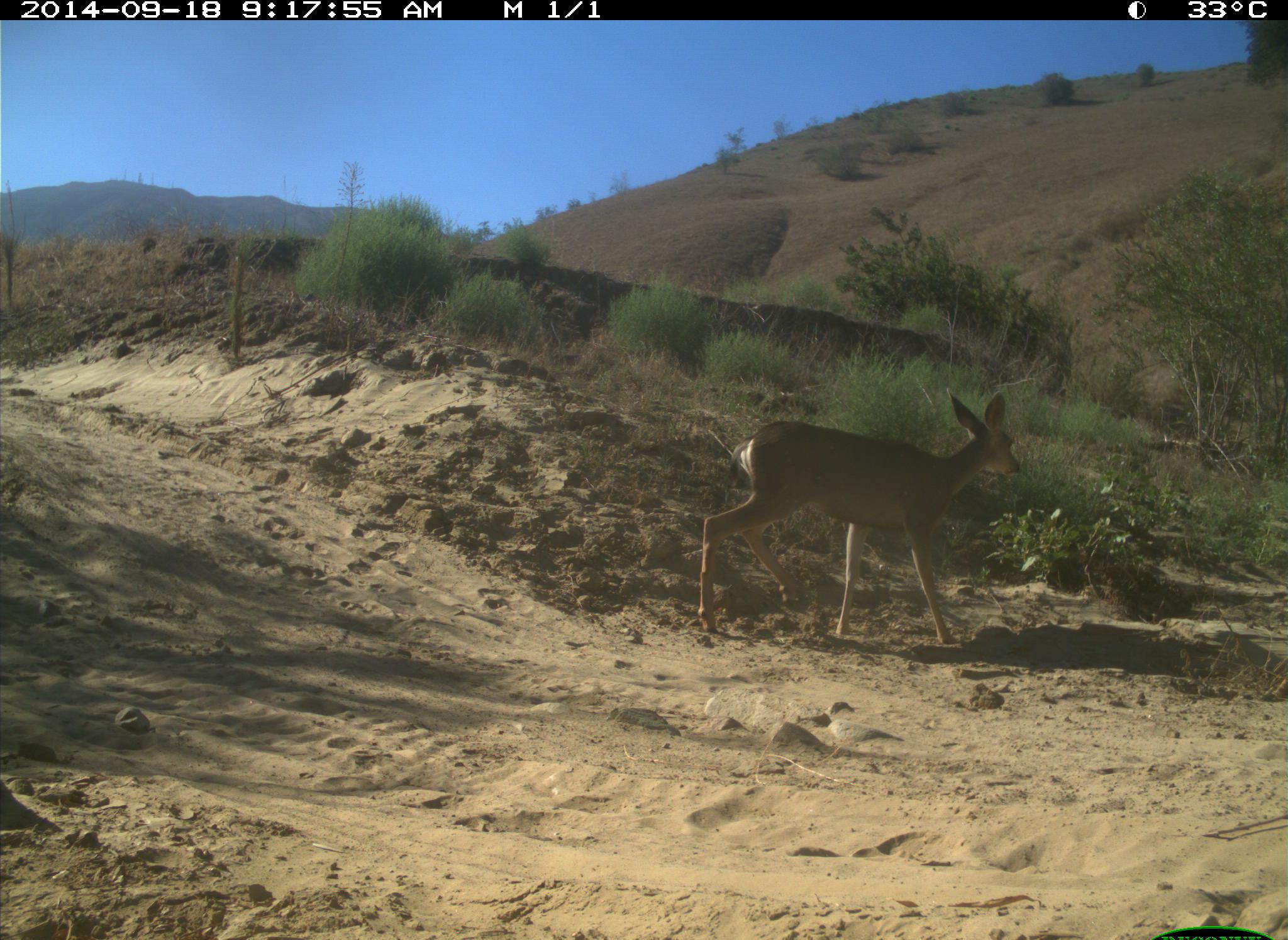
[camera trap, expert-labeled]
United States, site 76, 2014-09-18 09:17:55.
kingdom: Animalia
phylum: Chordata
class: Mammalia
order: Artiodactyla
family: Cervidae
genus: Odocoileus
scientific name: Odocoileus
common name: deer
Deer (Odocoileus).